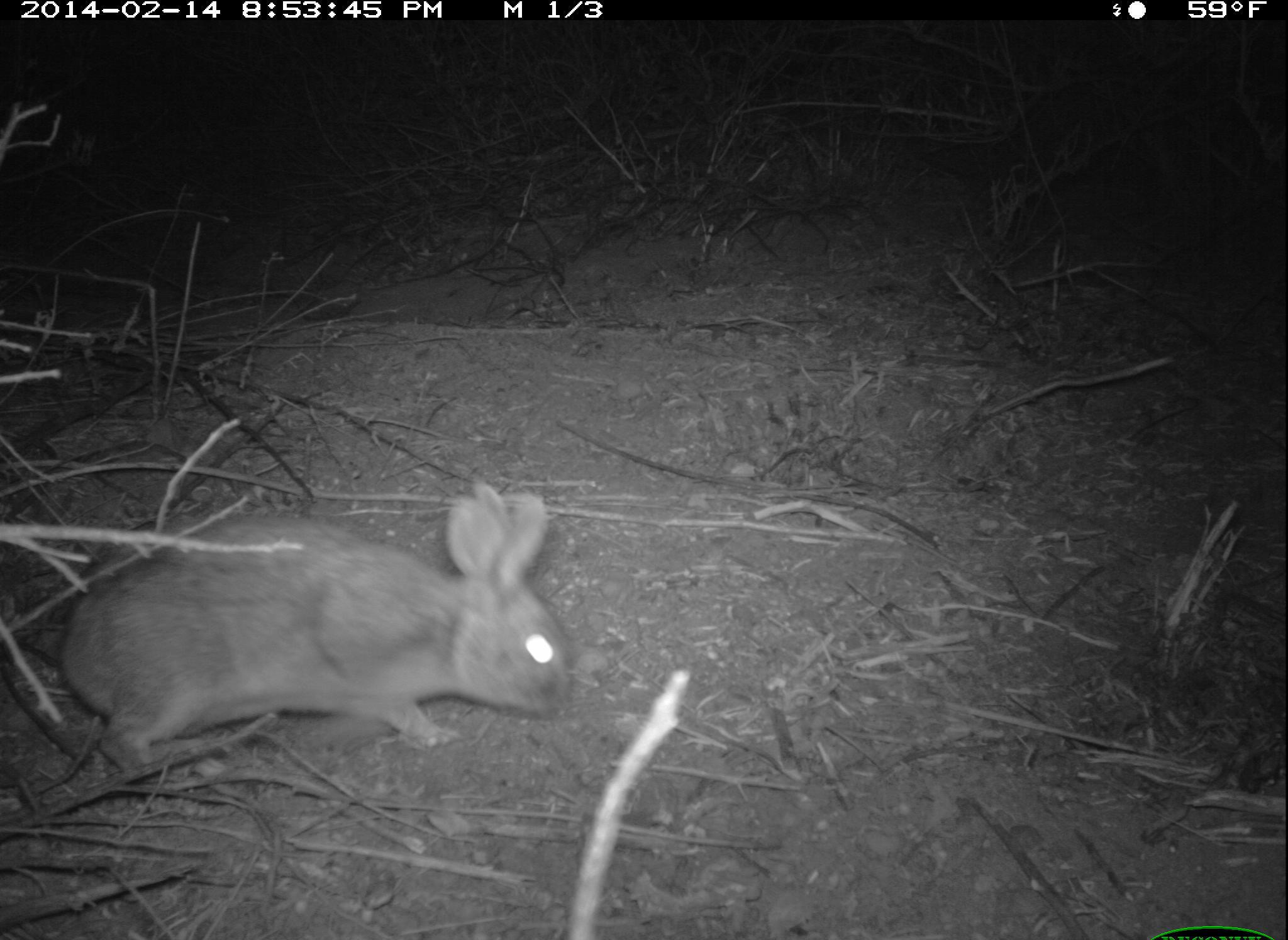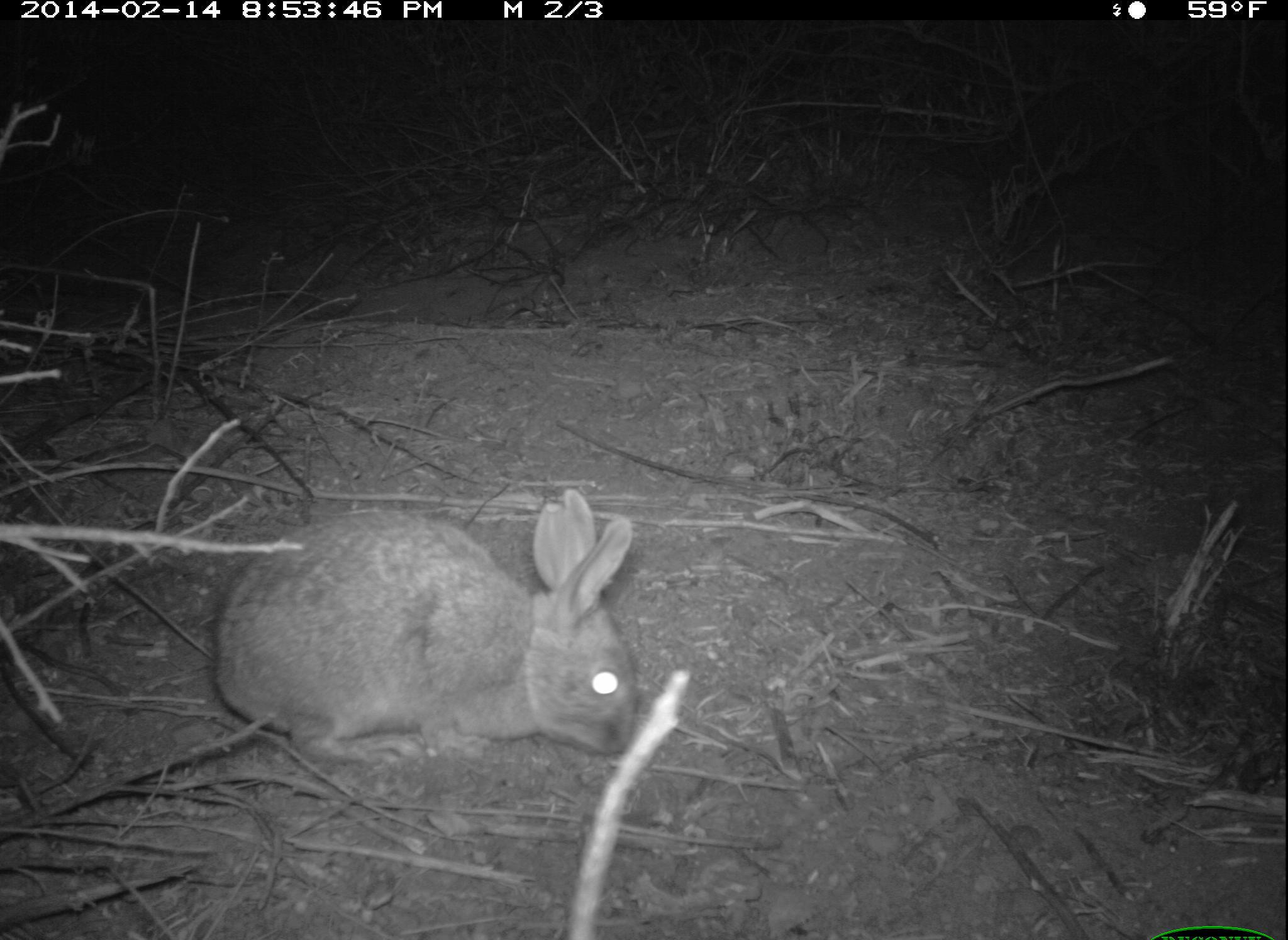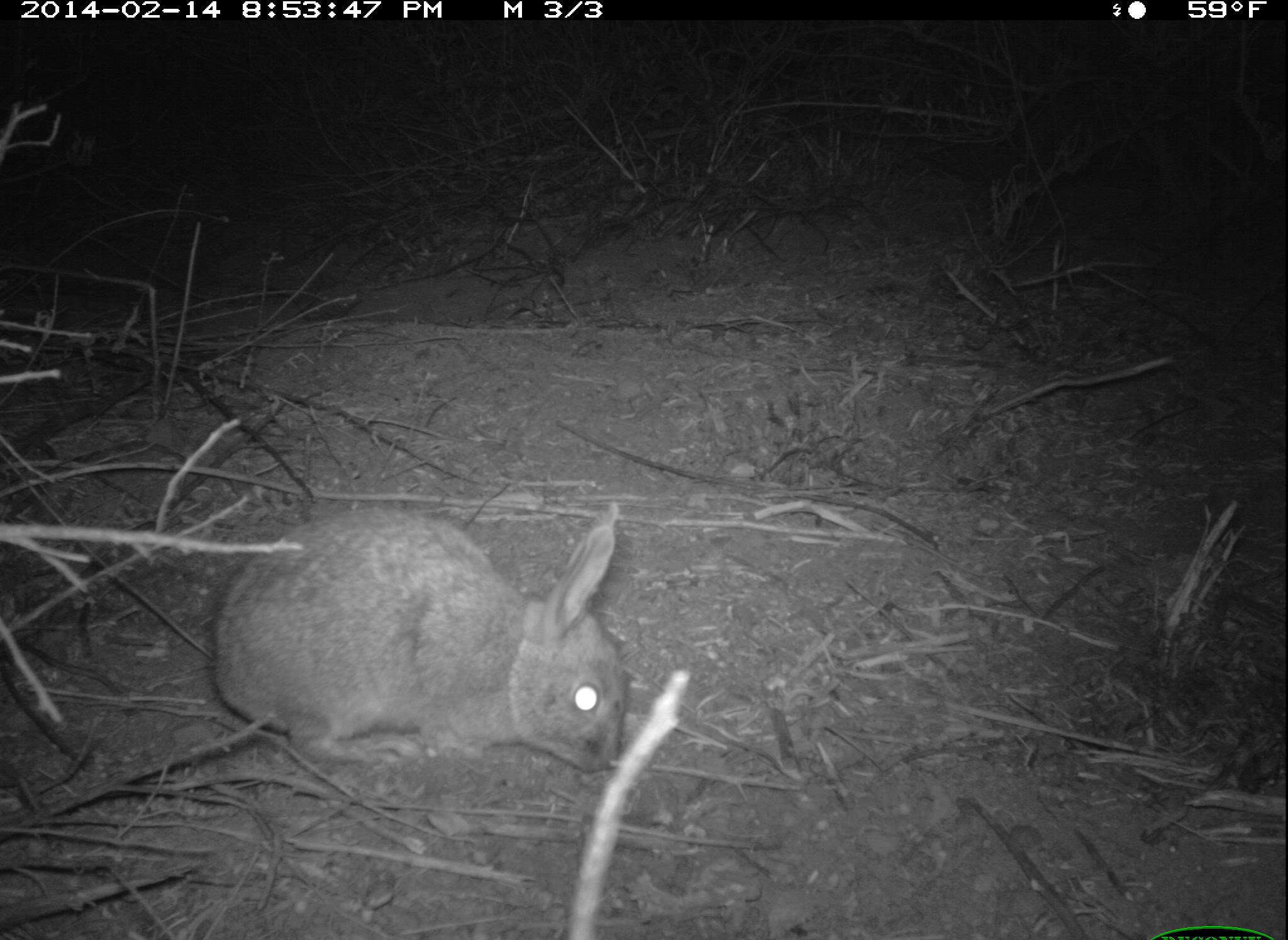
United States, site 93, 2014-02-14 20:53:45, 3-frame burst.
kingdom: Animalia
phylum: Chordata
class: Mammalia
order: Lagomorpha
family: Leporidae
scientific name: Leporidae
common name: rabbits and hares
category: rabbit